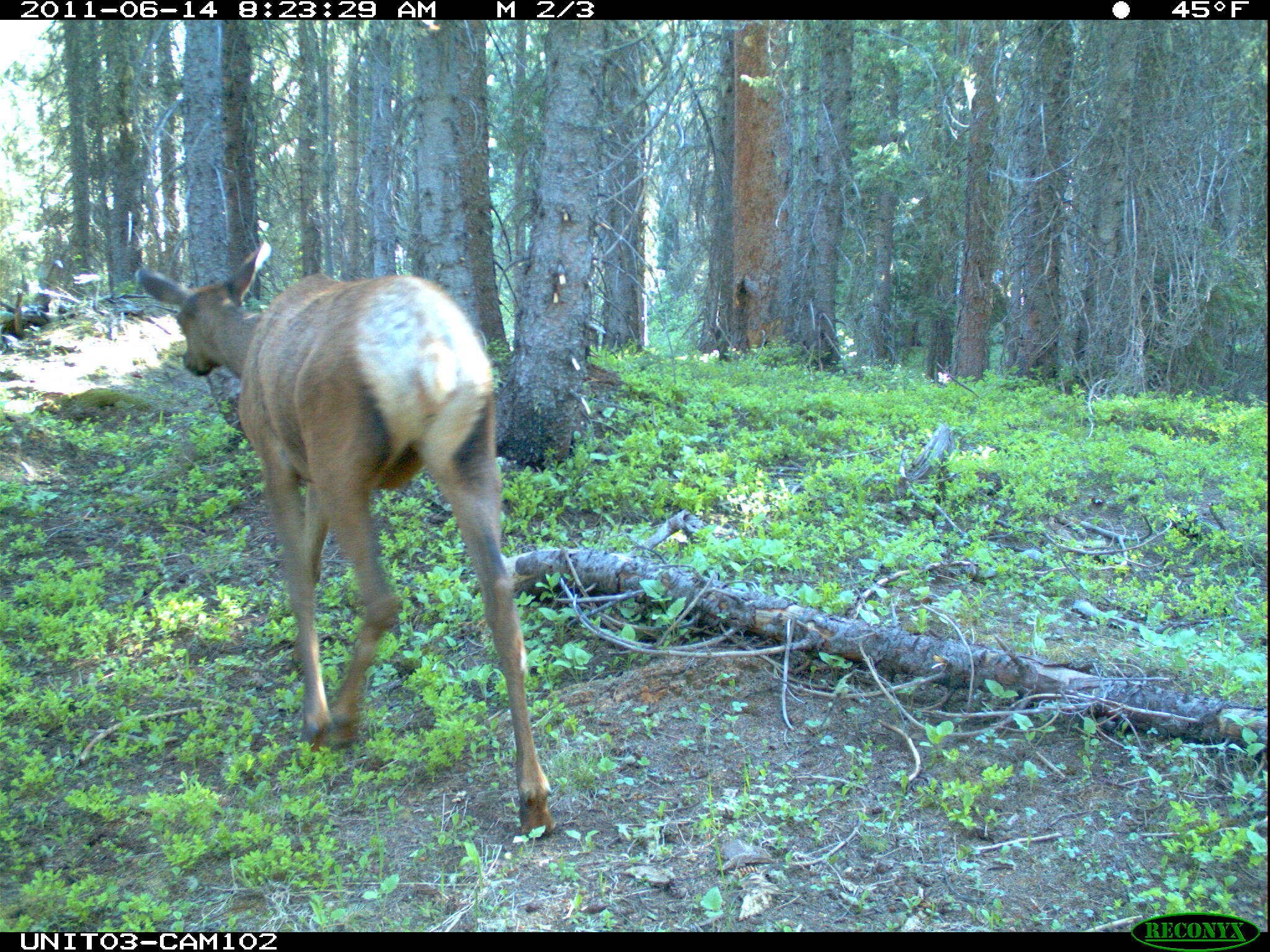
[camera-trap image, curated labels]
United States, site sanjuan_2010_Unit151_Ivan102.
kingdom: Animalia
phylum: Chordata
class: Mammalia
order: Artiodactyla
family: Cervidae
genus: Cervus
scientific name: Cervus elaphus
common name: red deer